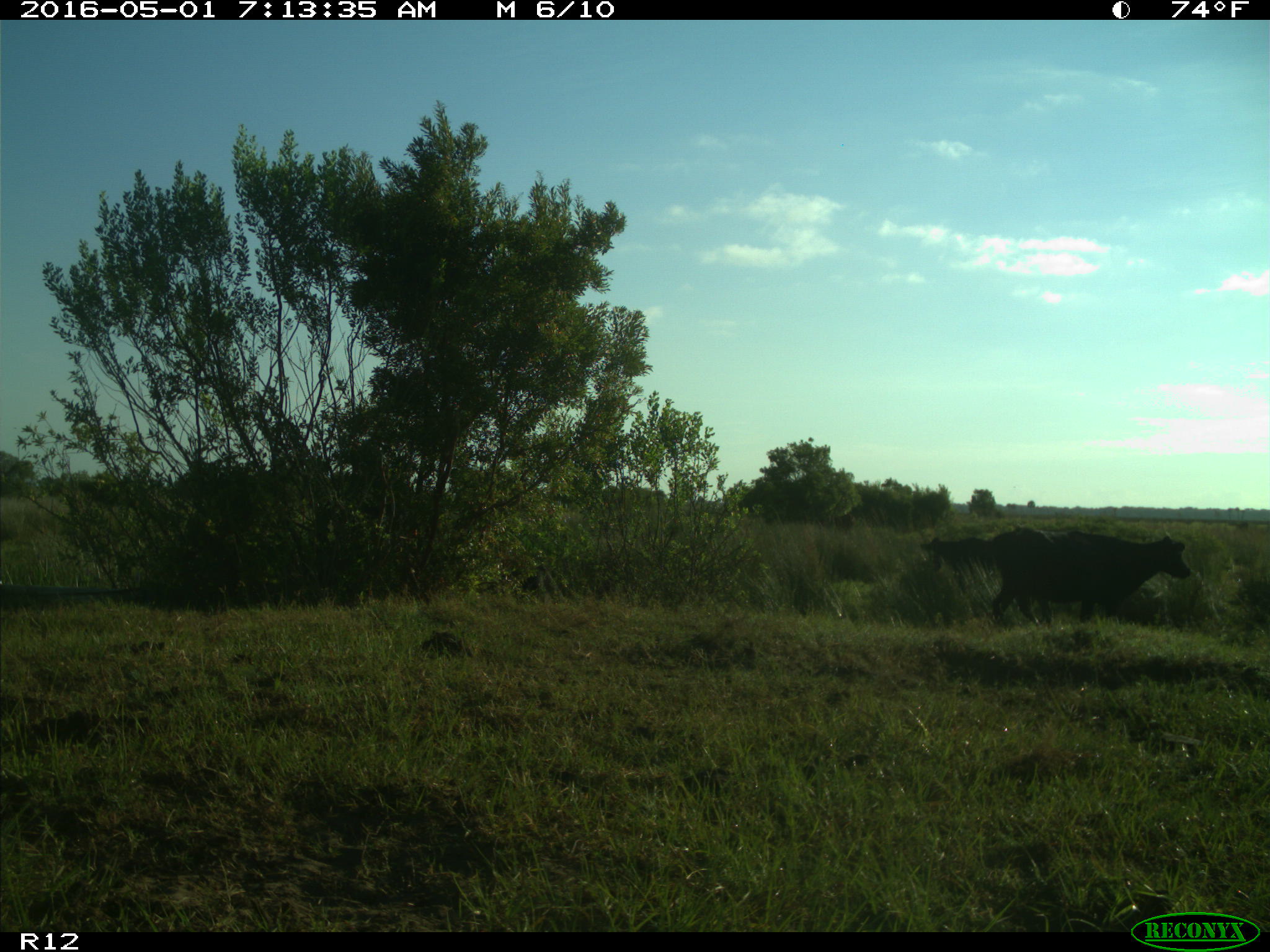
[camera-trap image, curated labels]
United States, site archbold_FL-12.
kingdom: Animalia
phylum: Chordata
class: Mammalia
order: Artiodactyla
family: Bovidae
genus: Bos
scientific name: Bos taurus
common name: domestic cow